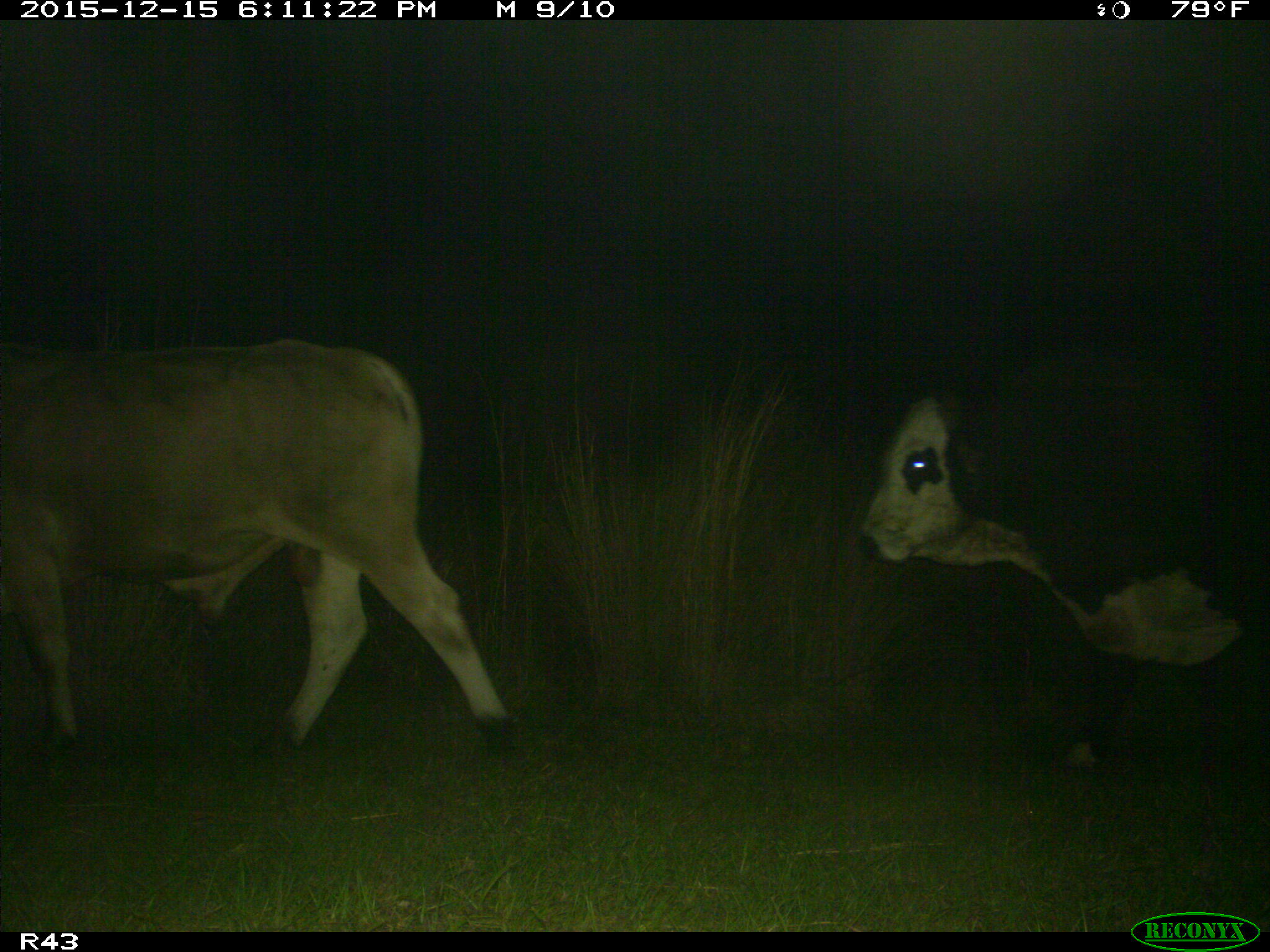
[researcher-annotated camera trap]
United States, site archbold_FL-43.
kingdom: Animalia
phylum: Chordata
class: Mammalia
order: Artiodactyla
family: Bovidae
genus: Bos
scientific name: Bos taurus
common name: domestic cow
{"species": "Bos taurus (domestic cow)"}